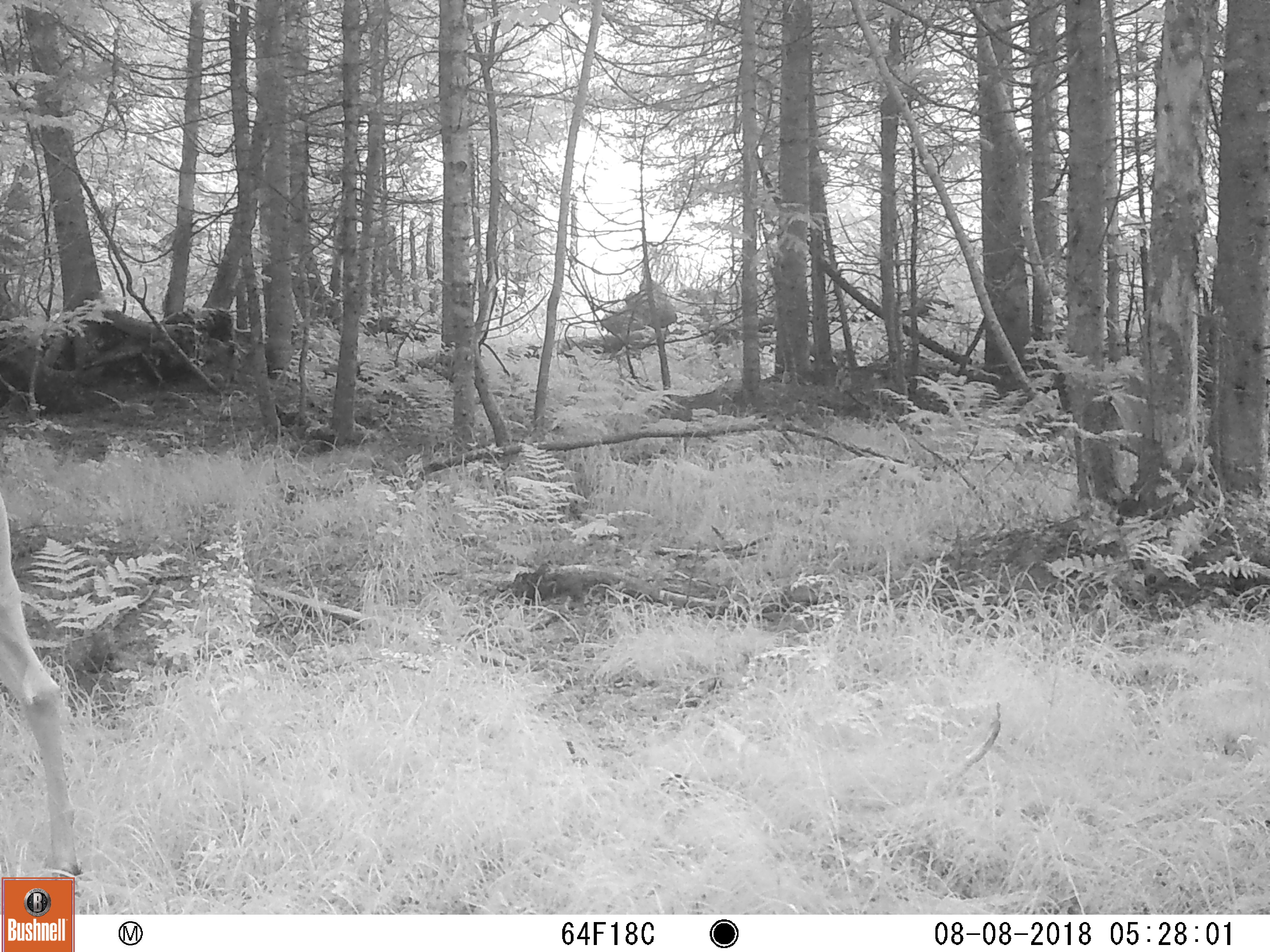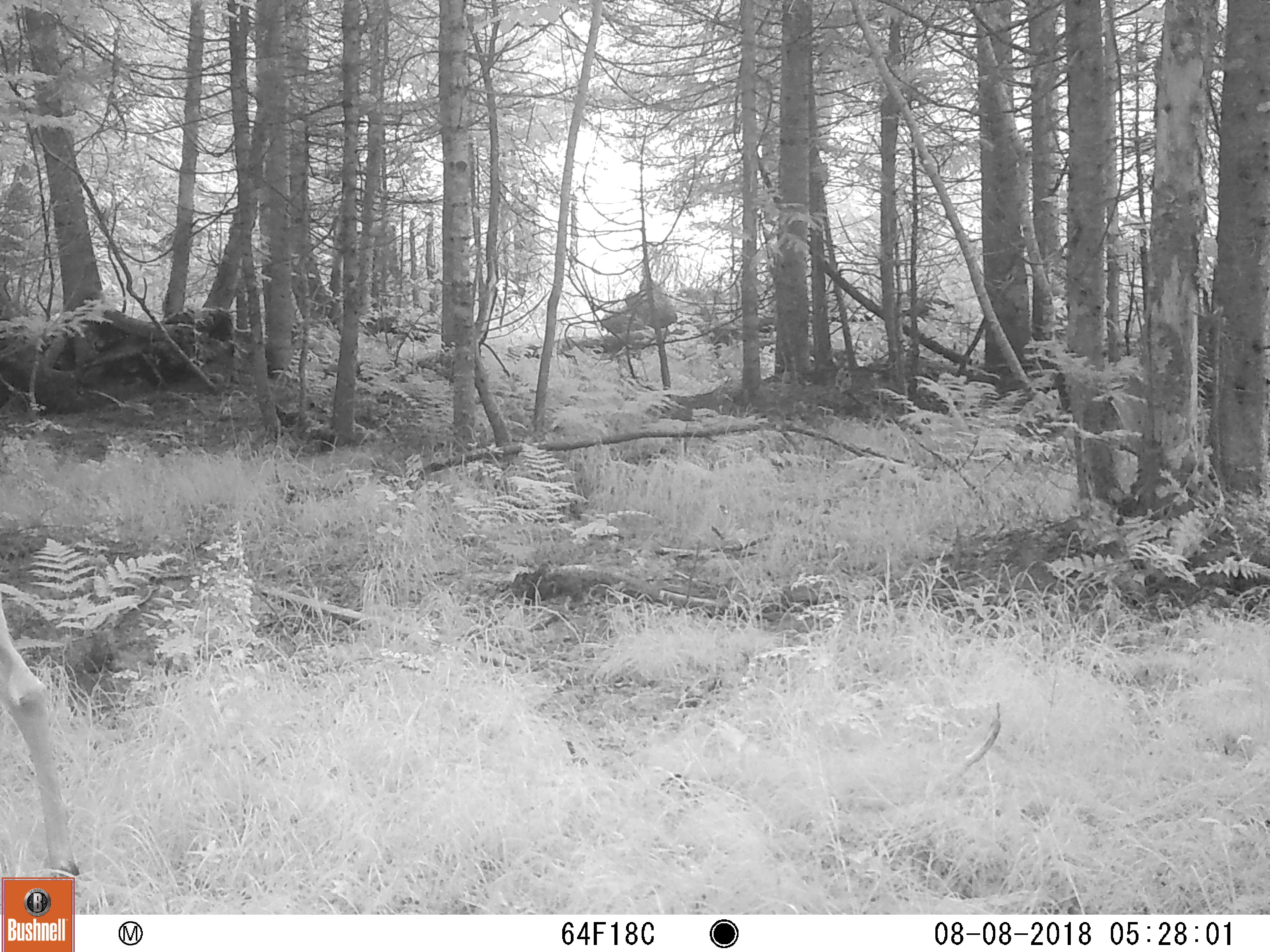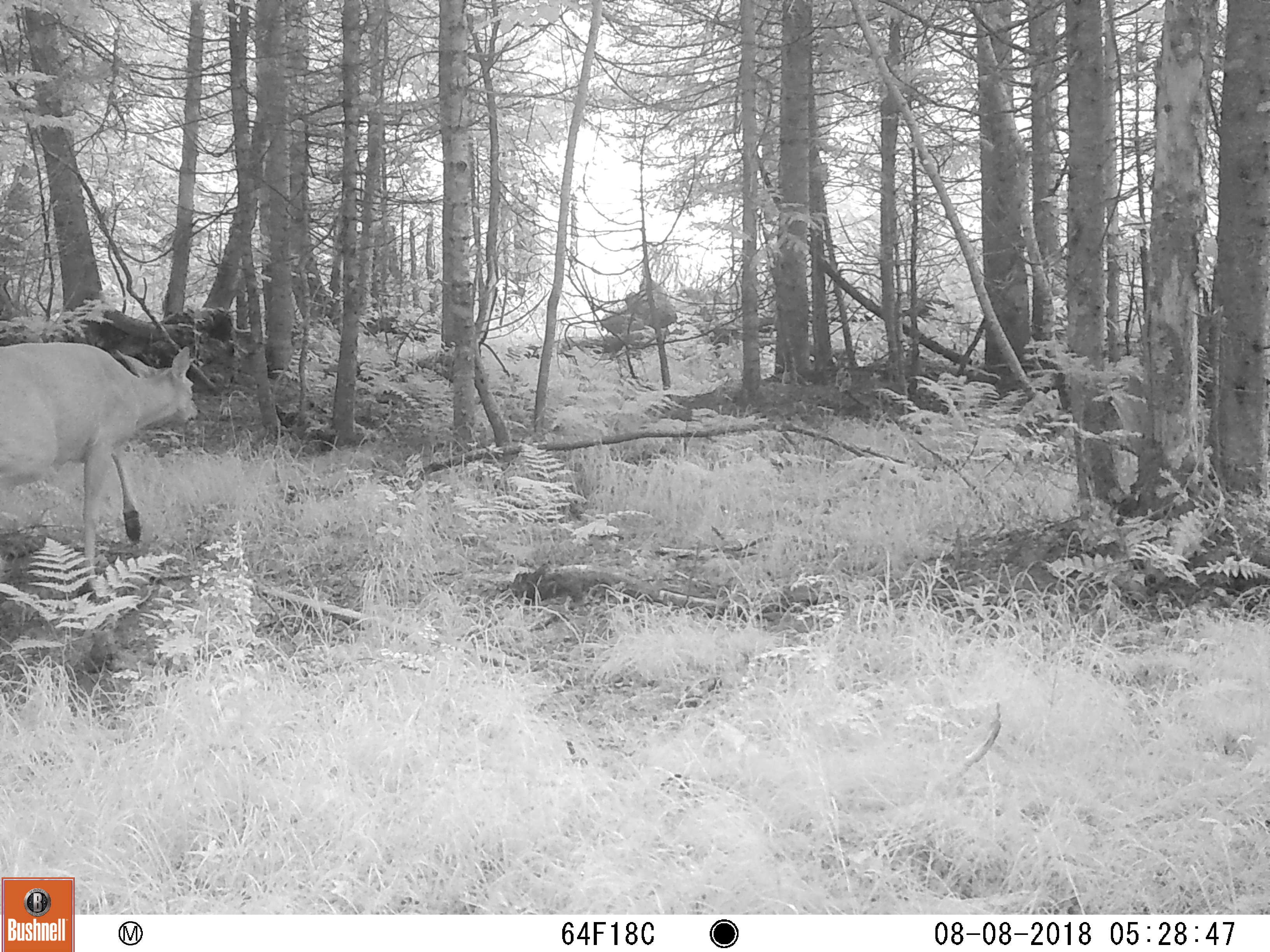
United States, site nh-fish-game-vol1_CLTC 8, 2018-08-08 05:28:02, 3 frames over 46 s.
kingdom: Animalia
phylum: Chordata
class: Mammalia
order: Artiodactyla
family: Cervidae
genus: Odocoileus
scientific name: Odocoileus virginianus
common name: white-tailed deer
White-tailed deer (Odocoileus virginianus).